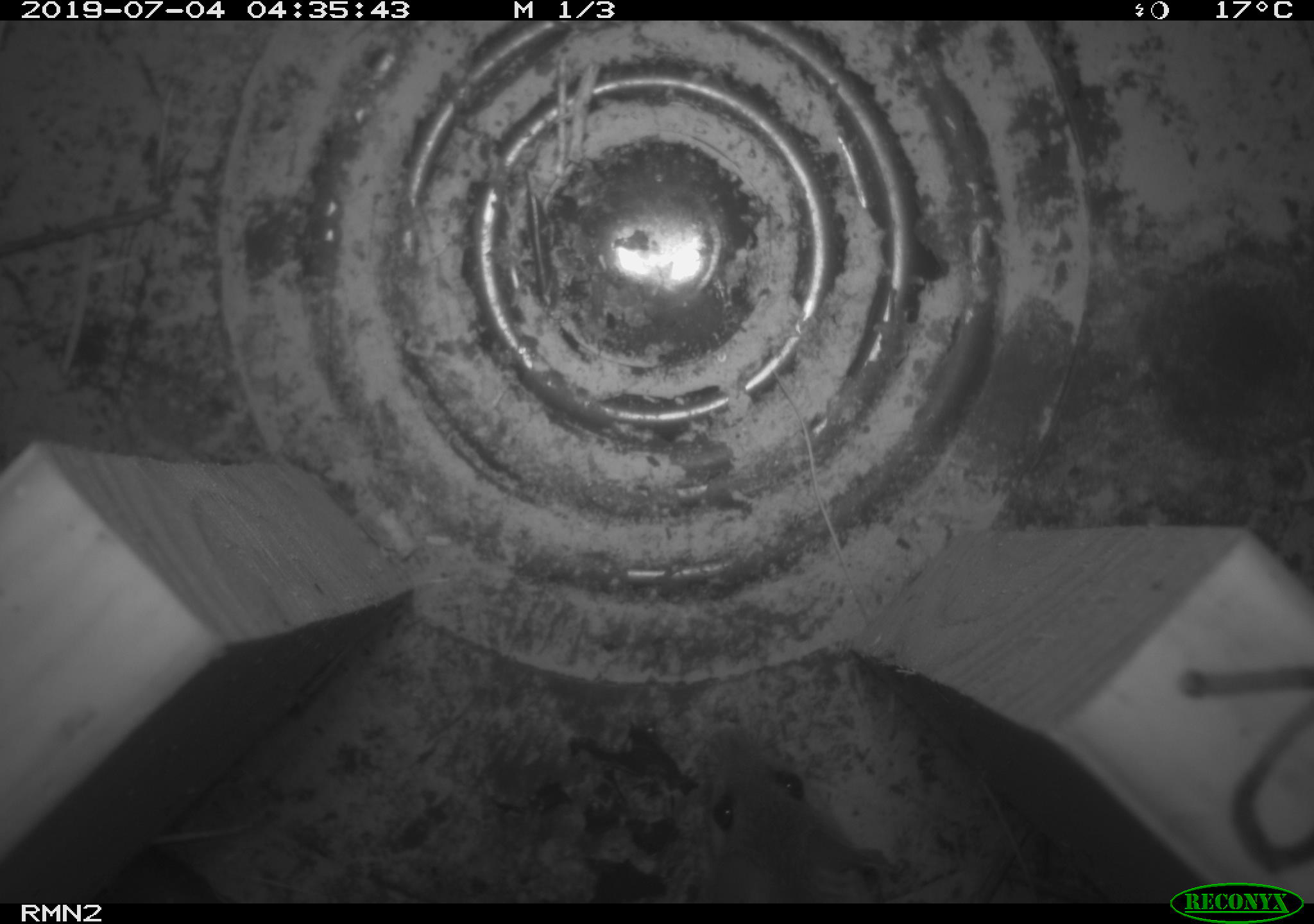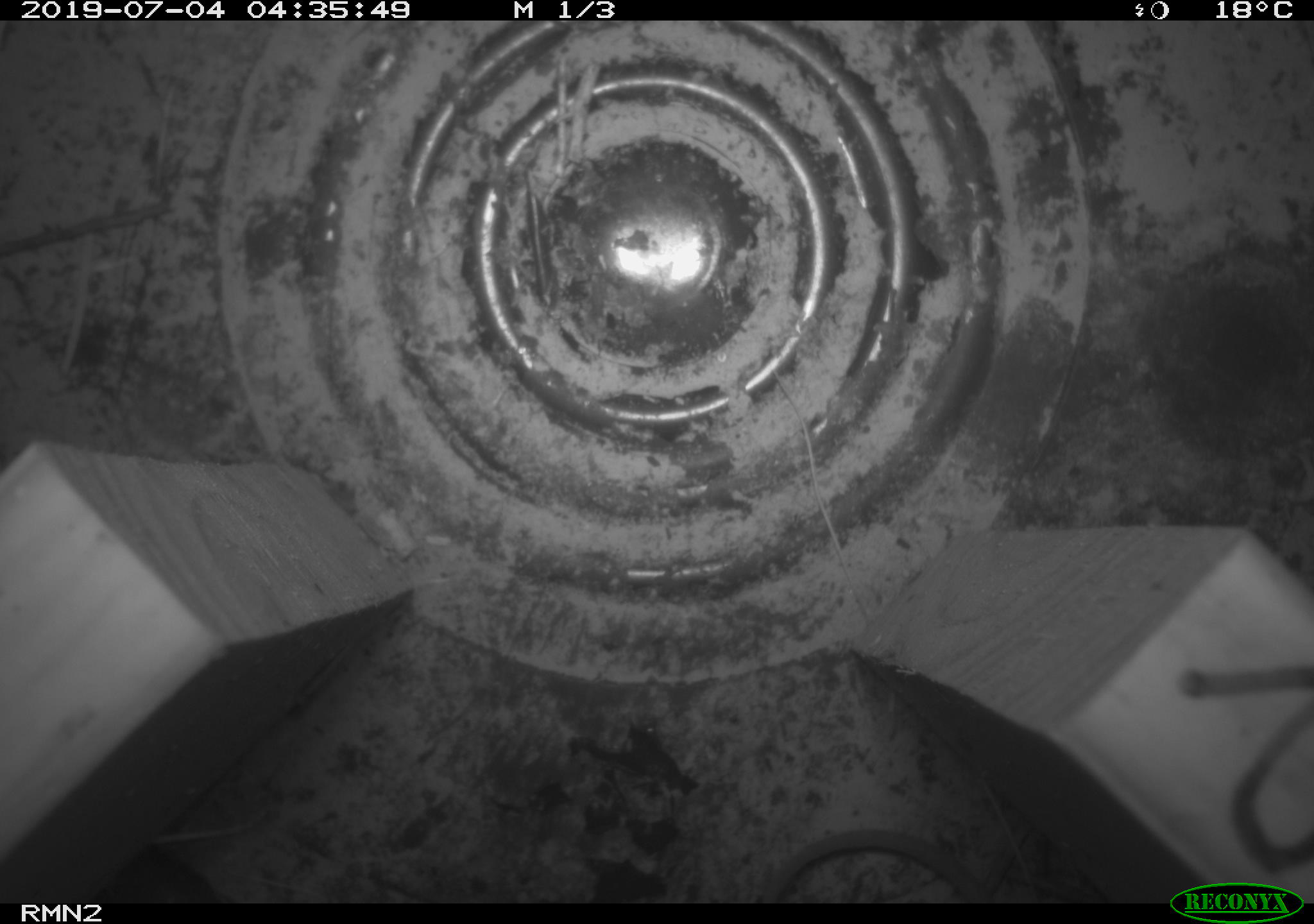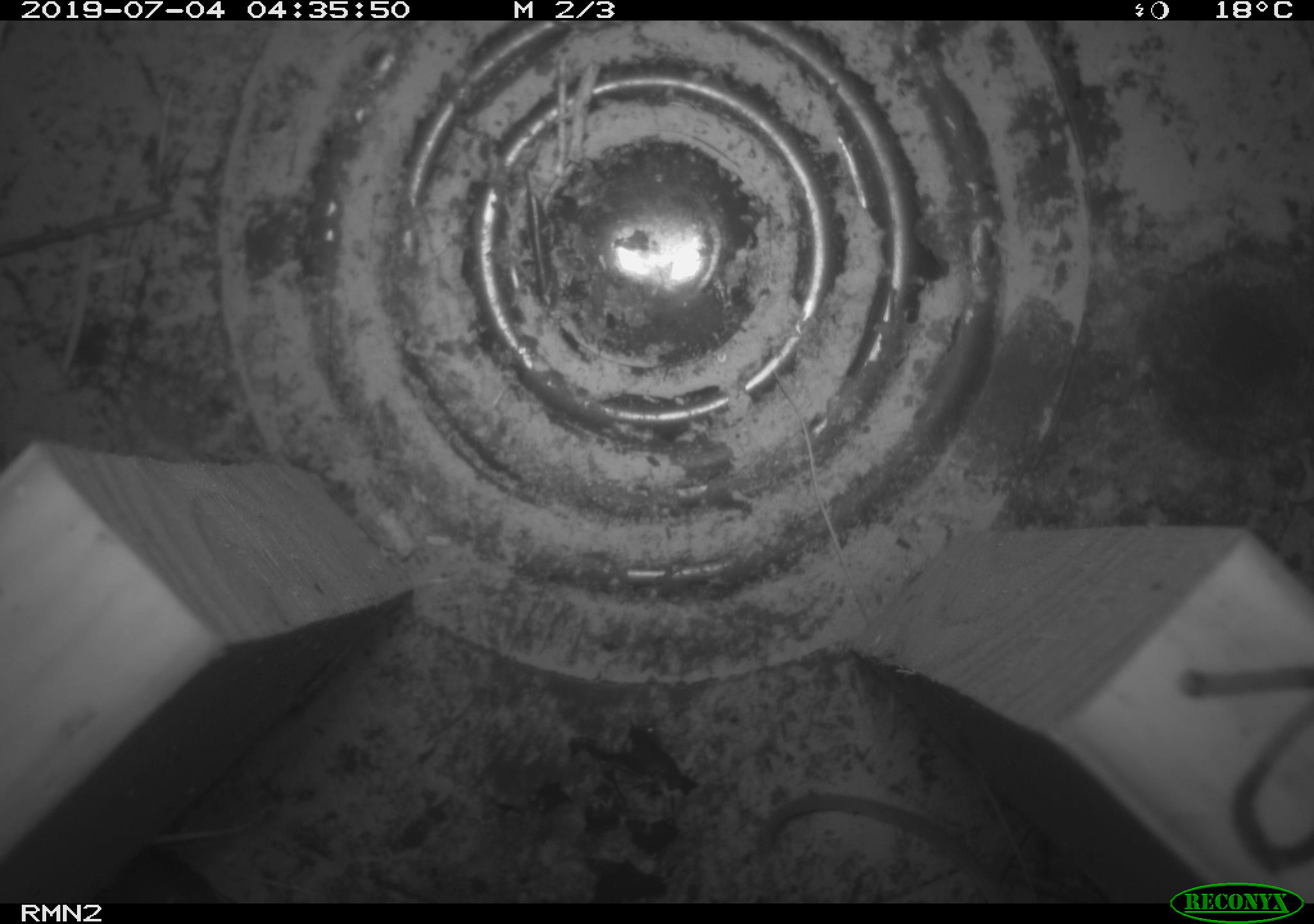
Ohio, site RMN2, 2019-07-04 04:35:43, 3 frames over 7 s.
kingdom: Animalia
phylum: Chordata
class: Mammalia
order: Rodentia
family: Cricetidae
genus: Peromyscus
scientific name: Peromyscus leucopus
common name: white-footed mouse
White-footed mouse (Peromyscus leucopus).